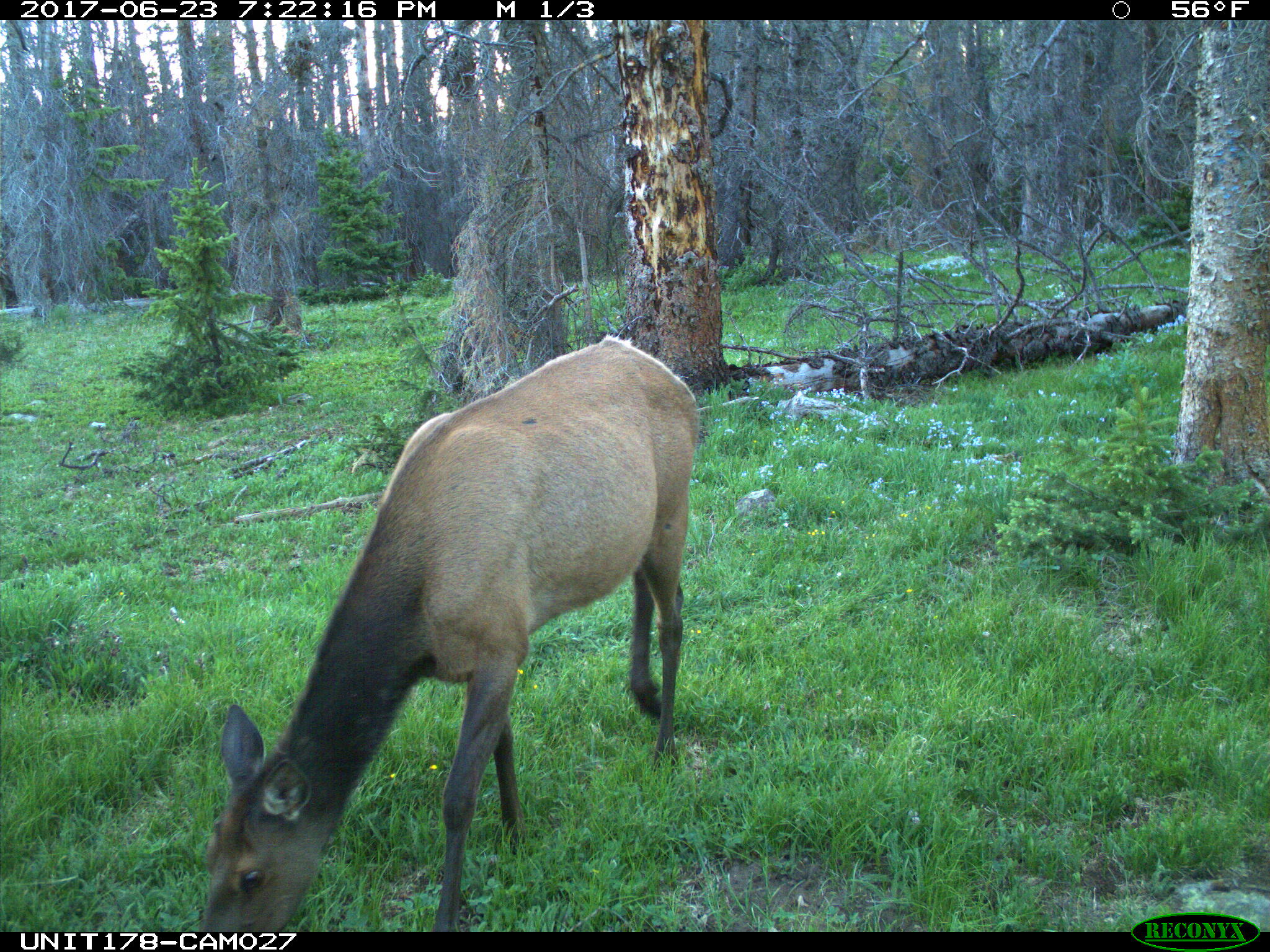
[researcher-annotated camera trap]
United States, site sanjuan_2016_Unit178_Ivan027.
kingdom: Animalia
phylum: Chordata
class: Mammalia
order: Artiodactyla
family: Cervidae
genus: Cervus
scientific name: Cervus elaphus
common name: red deer